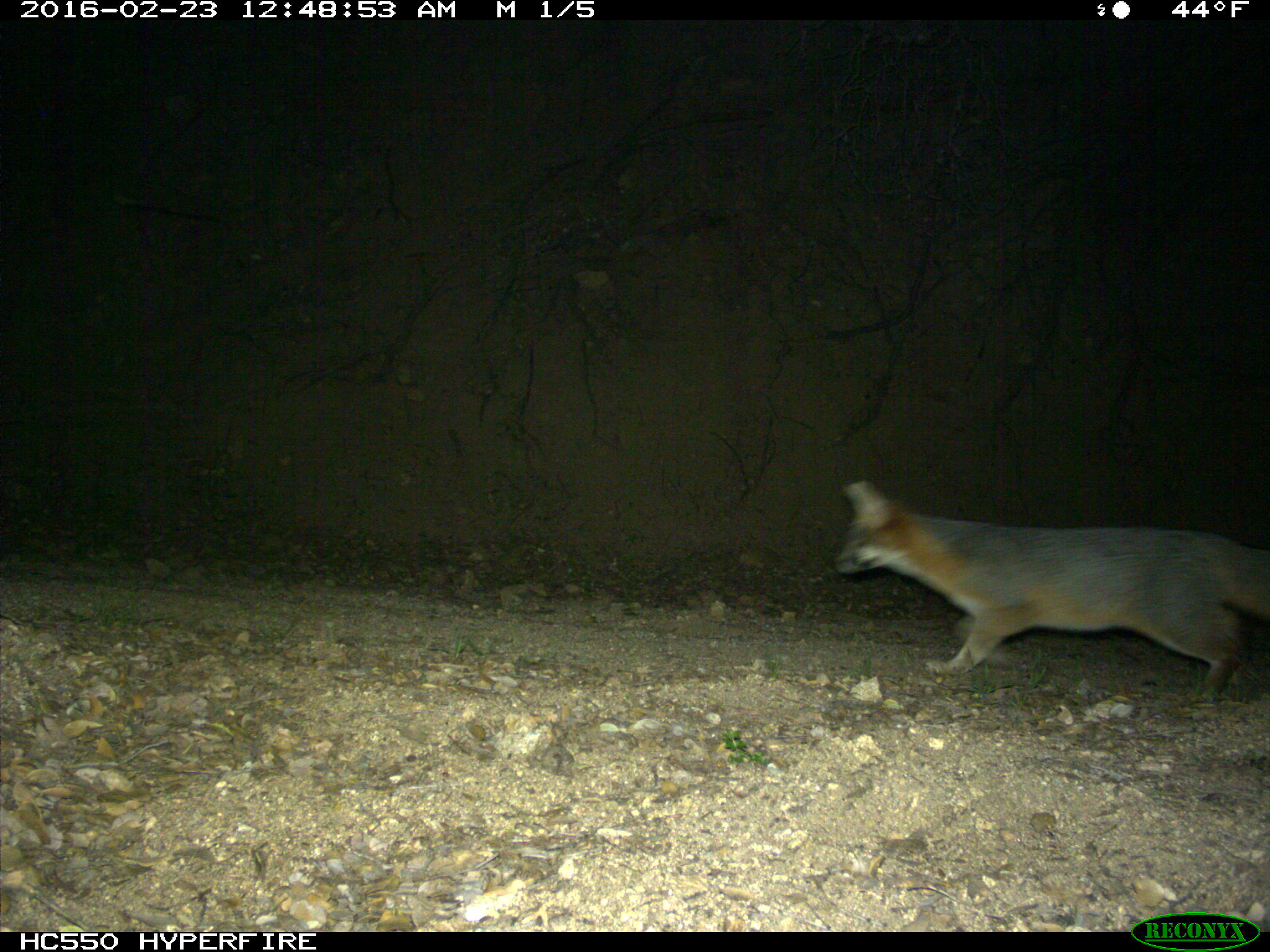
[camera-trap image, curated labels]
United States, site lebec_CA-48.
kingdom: Animalia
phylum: Chordata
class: Mammalia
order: Carnivora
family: Canidae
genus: Urocyon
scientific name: Urocyon cinereoargenteus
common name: gray fox